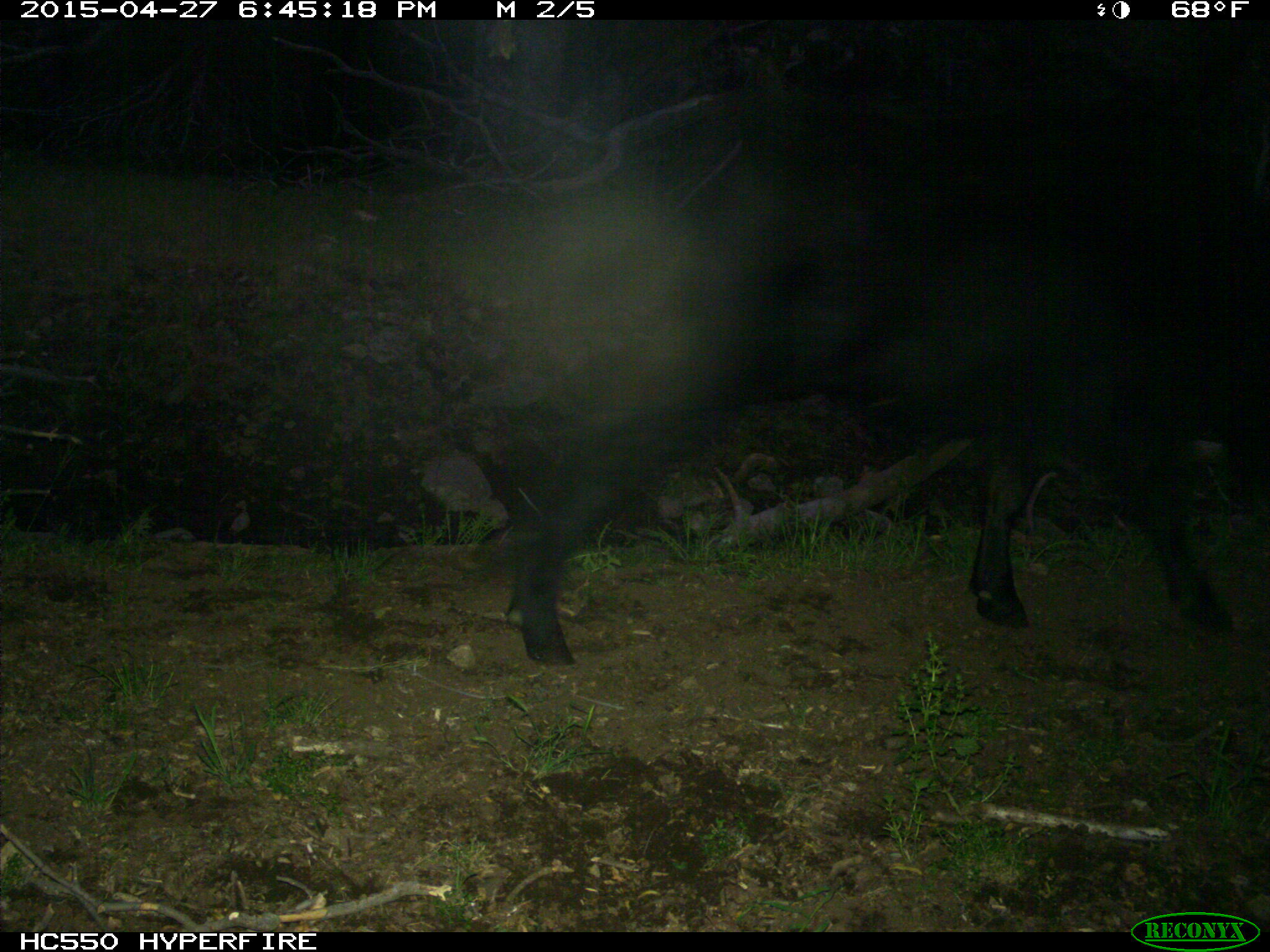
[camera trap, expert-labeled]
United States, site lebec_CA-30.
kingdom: Animalia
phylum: Chordata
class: Mammalia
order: Artiodactyla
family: Bovidae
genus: Bos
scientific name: Bos taurus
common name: domestic cow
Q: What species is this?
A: Bos taurus (domestic cow).